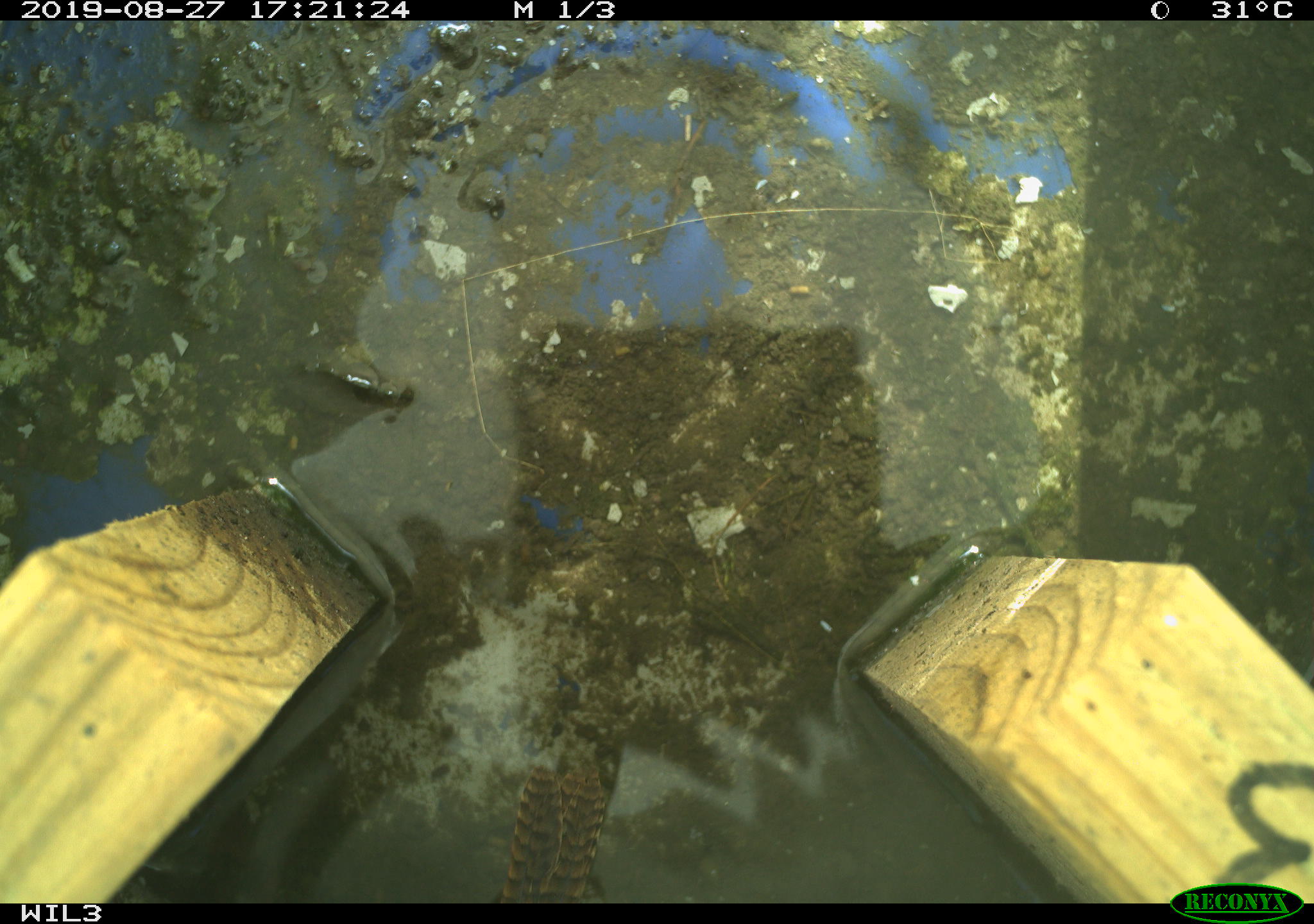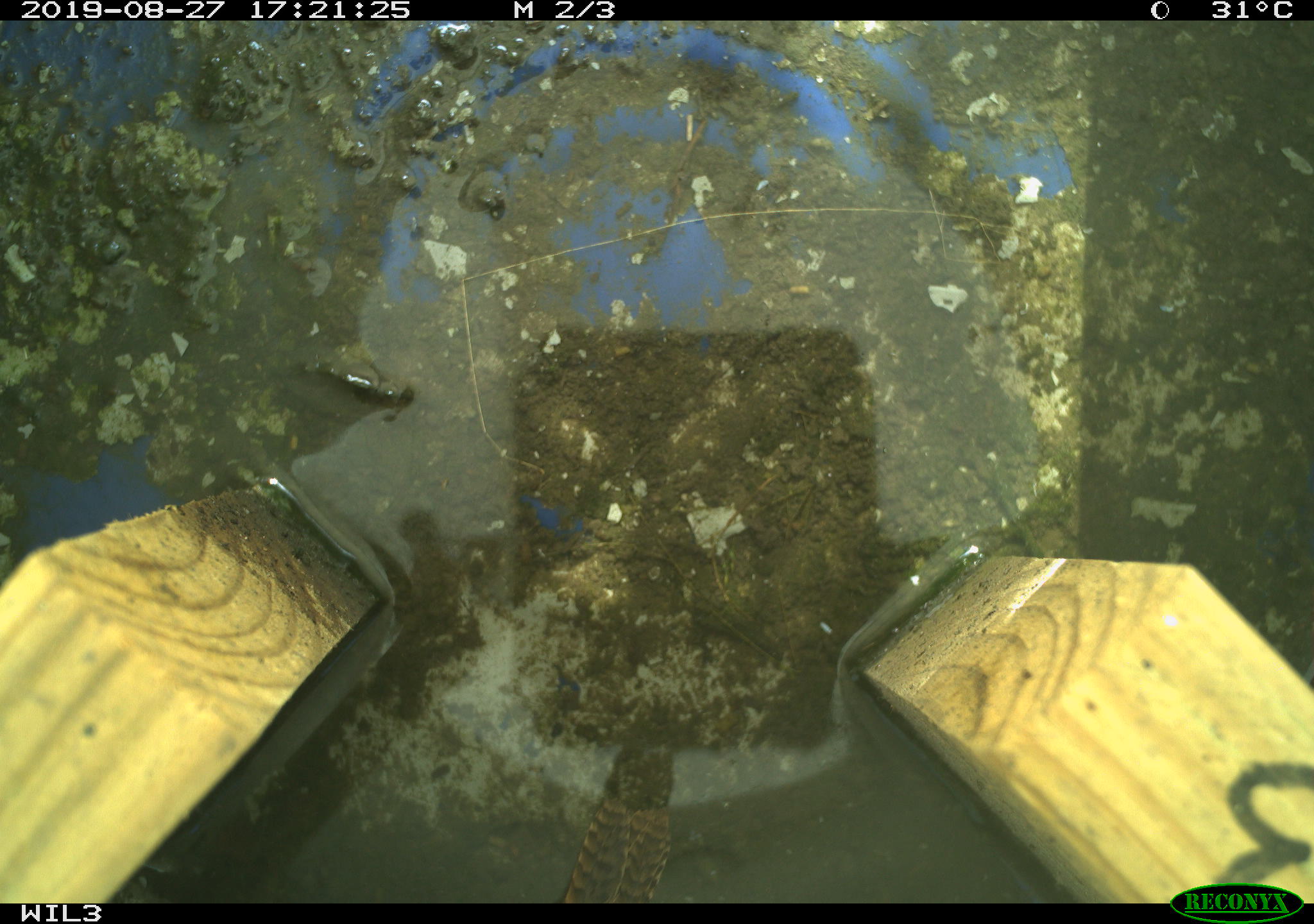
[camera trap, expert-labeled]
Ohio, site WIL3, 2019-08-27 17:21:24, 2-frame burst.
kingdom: Animalia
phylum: Chordata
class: Aves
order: Passeriformes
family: Troglodytidae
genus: Troglodytes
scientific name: Troglodytes aedon aedon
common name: northern house wren